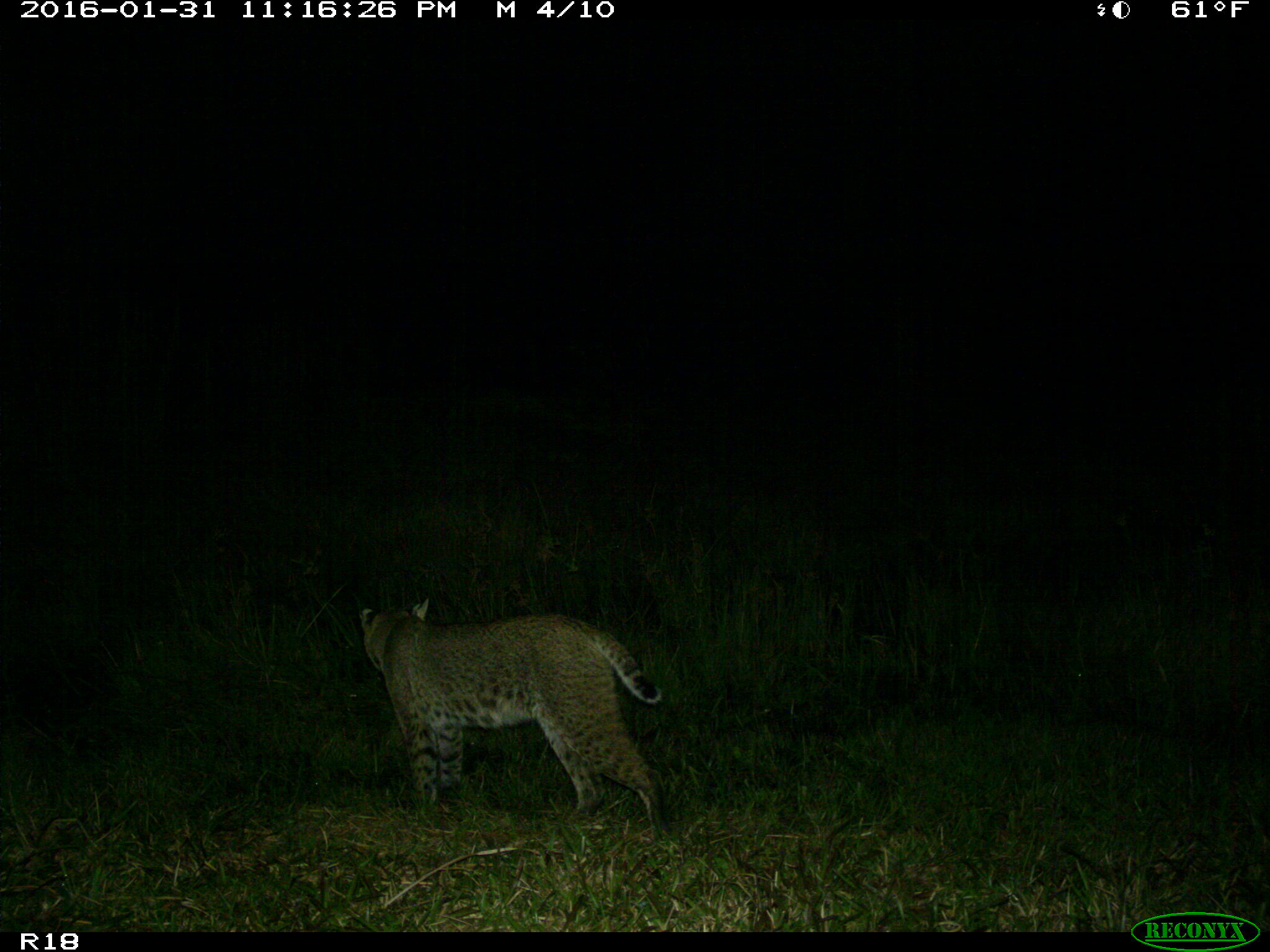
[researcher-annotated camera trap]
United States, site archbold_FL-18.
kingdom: Animalia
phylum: Chordata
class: Mammalia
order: Carnivora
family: Felidae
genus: Lynx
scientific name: Lynx rufus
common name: bobcat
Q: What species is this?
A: Lynx rufus (bobcat).